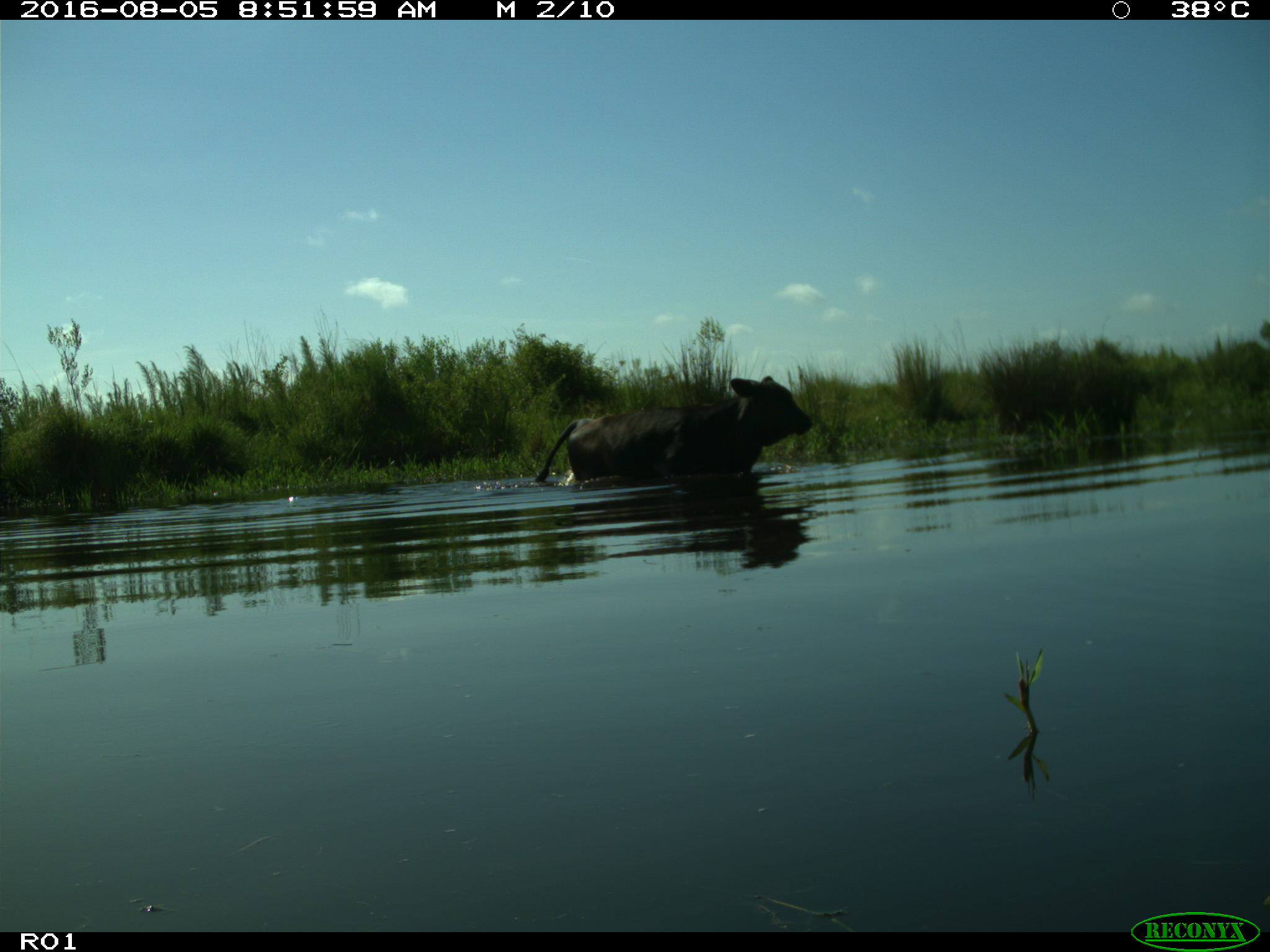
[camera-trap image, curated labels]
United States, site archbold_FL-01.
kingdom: Animalia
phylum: Chordata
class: Mammalia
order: Artiodactyla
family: Bovidae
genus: Bos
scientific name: Bos taurus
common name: domestic cow